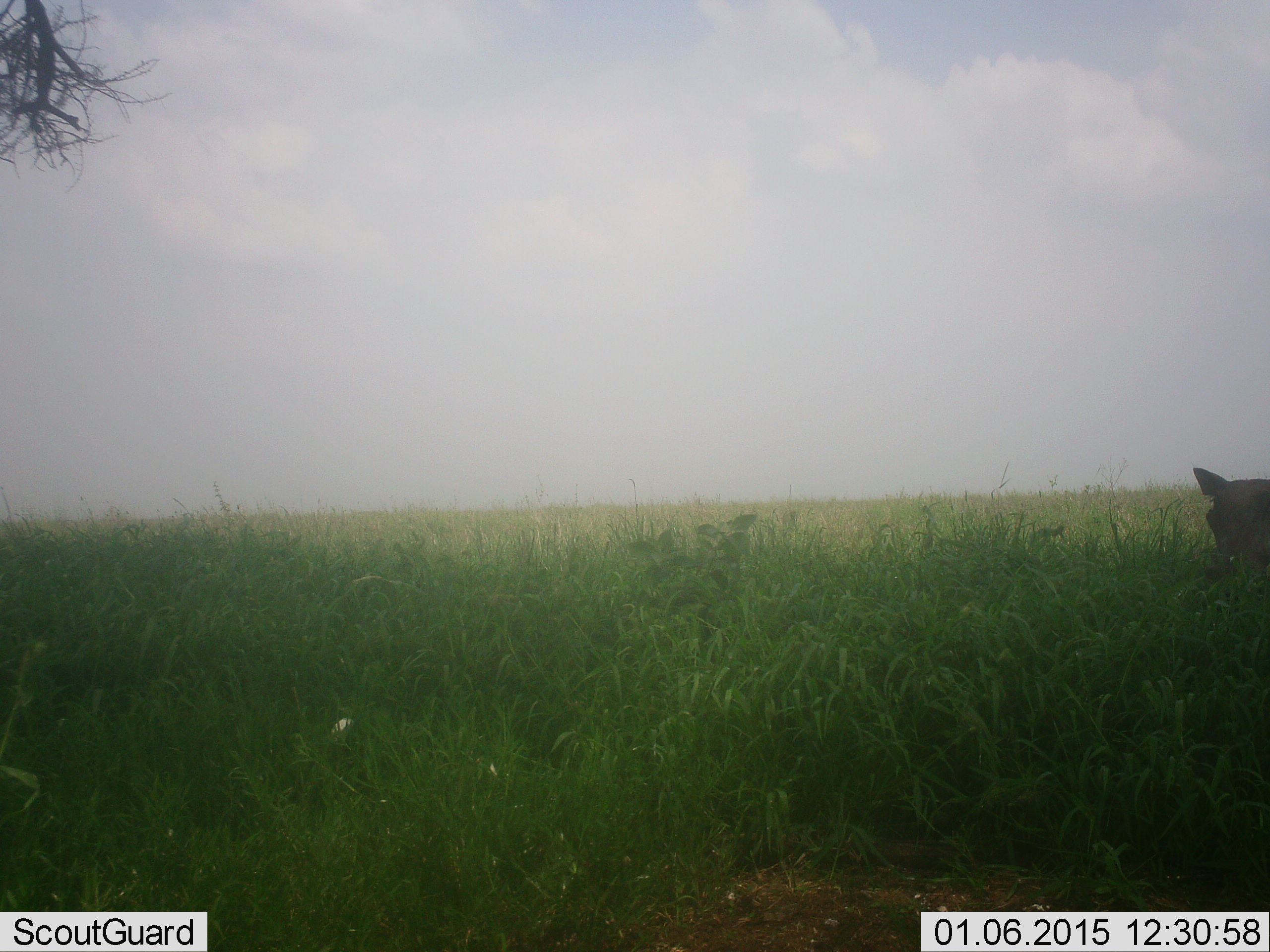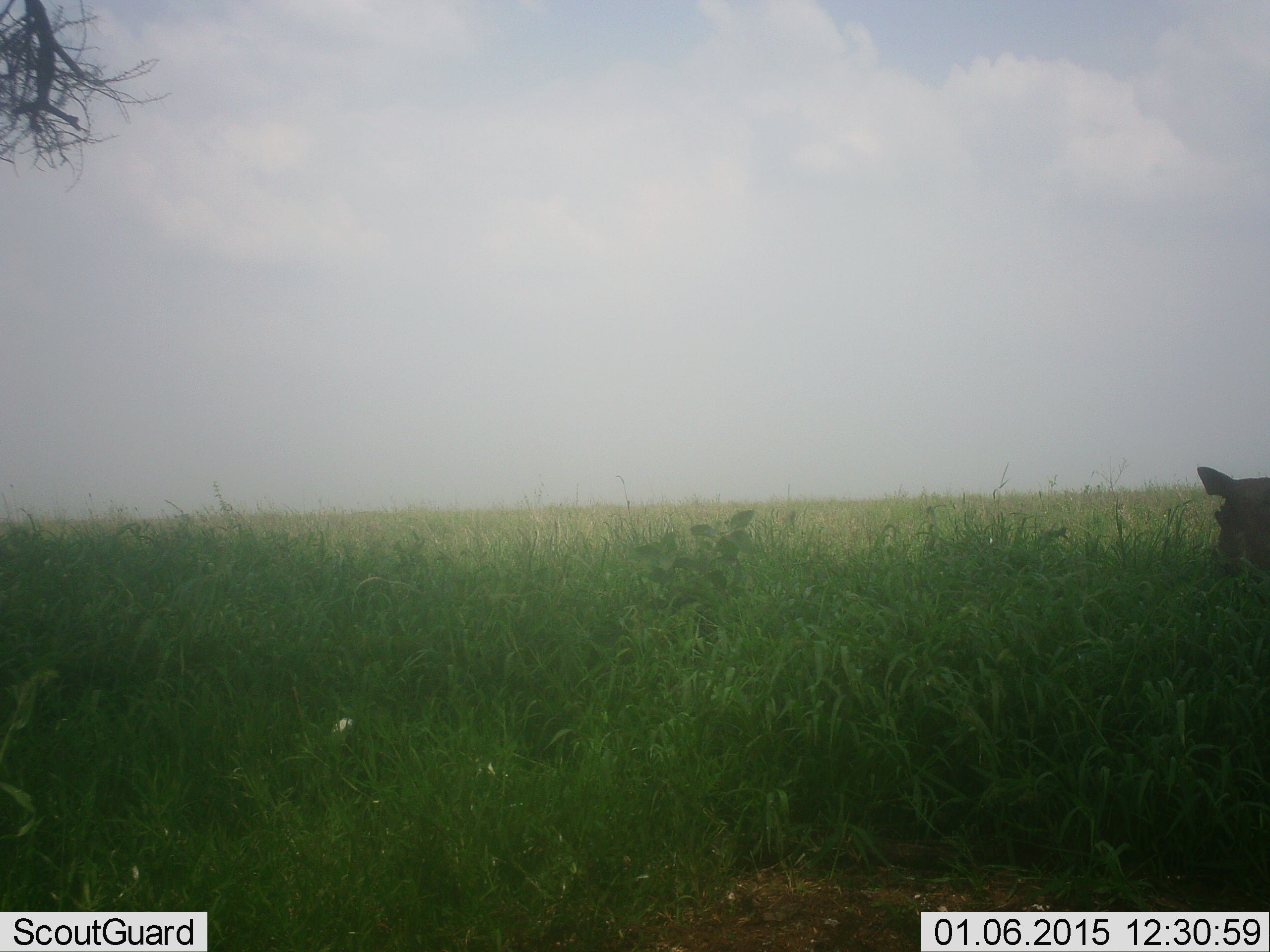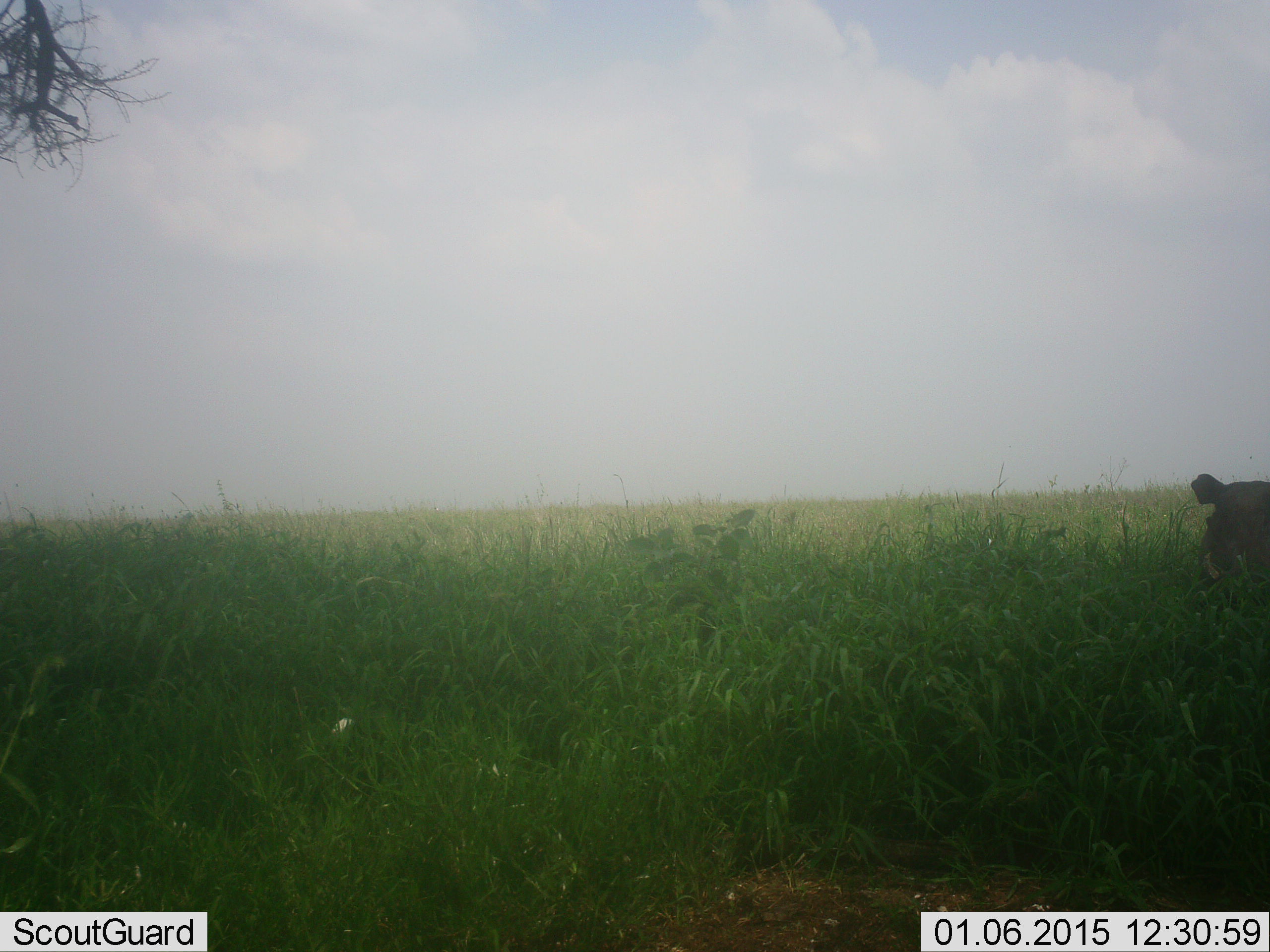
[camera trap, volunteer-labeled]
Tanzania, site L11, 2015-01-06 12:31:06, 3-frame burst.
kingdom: Animalia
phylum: Chordata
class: Mammalia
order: Artiodactyla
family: Suidae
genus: Phacochoerus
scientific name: Phacochoerus africanus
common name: warthog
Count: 1.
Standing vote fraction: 80%.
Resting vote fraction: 0%.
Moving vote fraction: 0%.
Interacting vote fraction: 0%.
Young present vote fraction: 0%.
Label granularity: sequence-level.